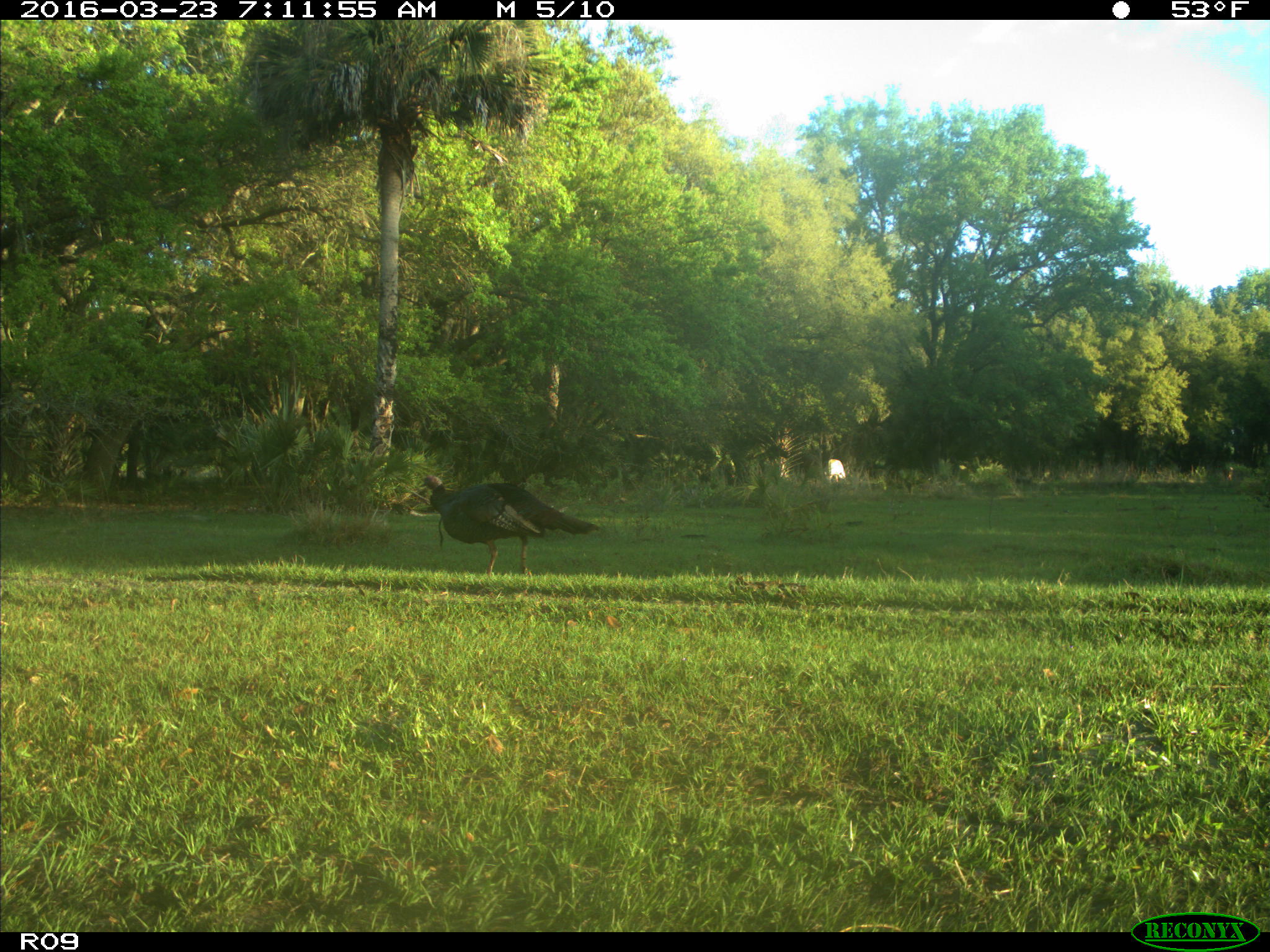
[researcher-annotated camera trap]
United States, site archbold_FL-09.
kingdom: Animalia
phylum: Chordata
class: Mammalia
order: Artiodactyla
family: Bovidae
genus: Bos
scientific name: Bos taurus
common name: domestic cow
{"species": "Bos taurus (domestic cow)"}